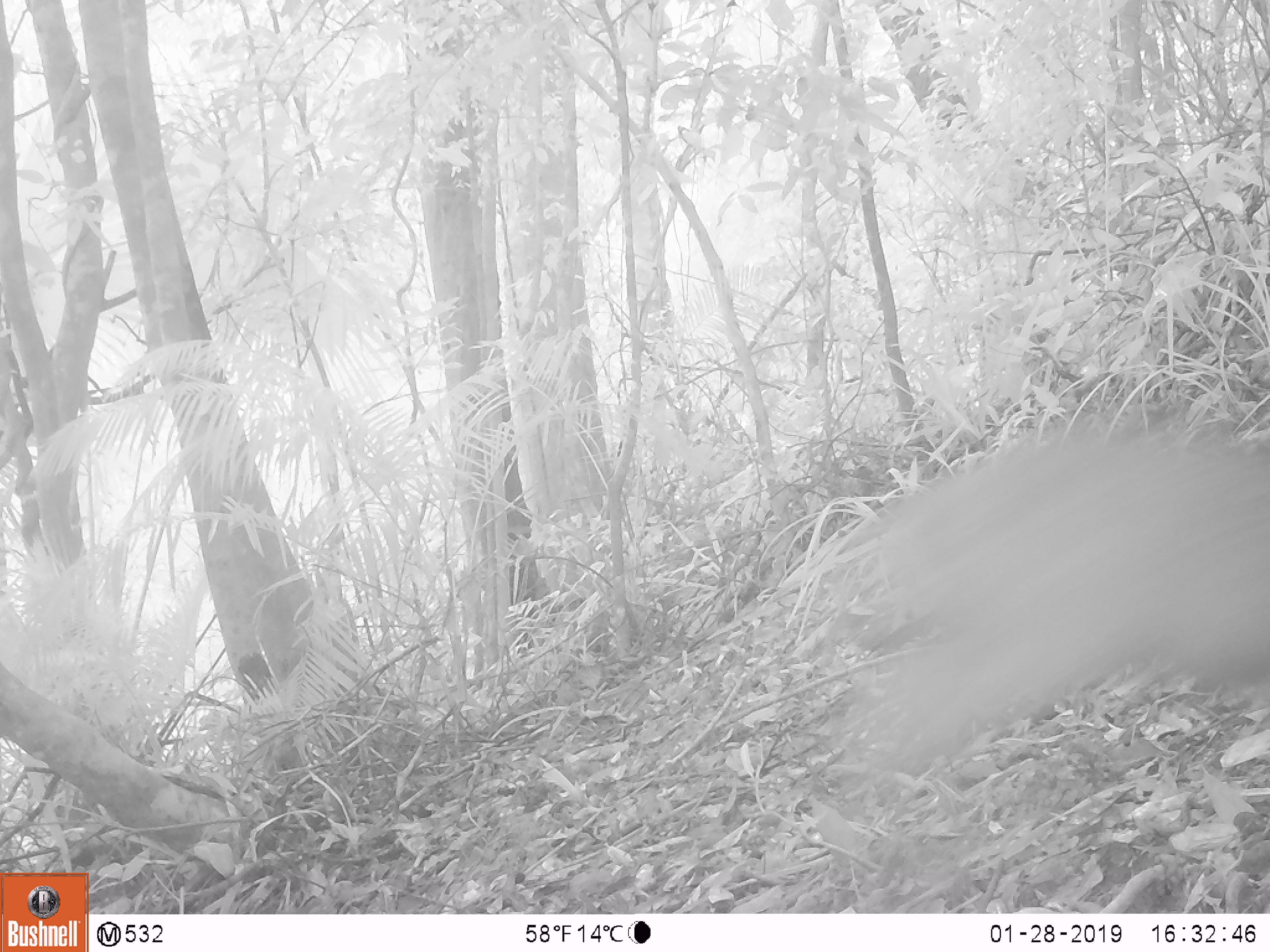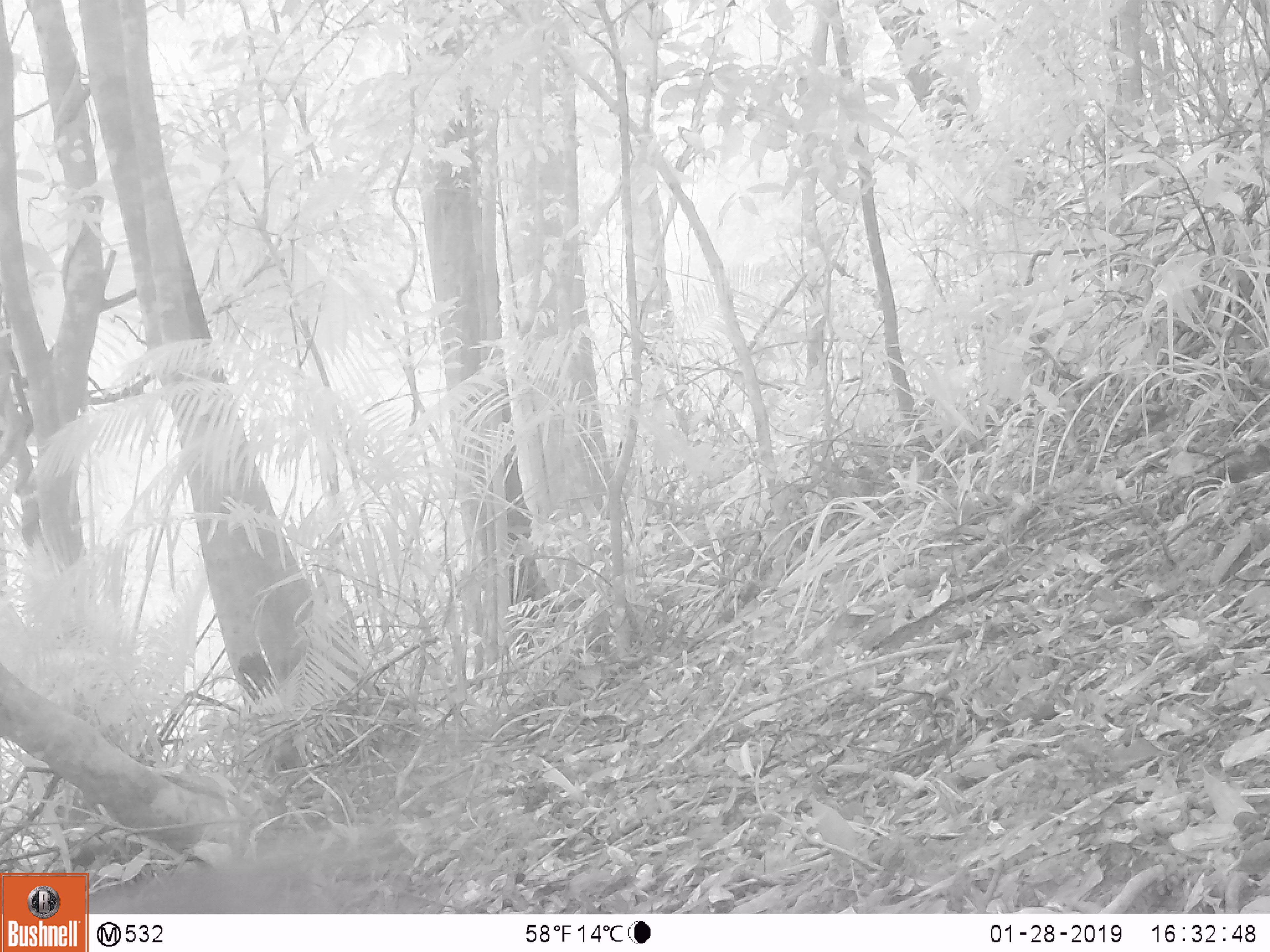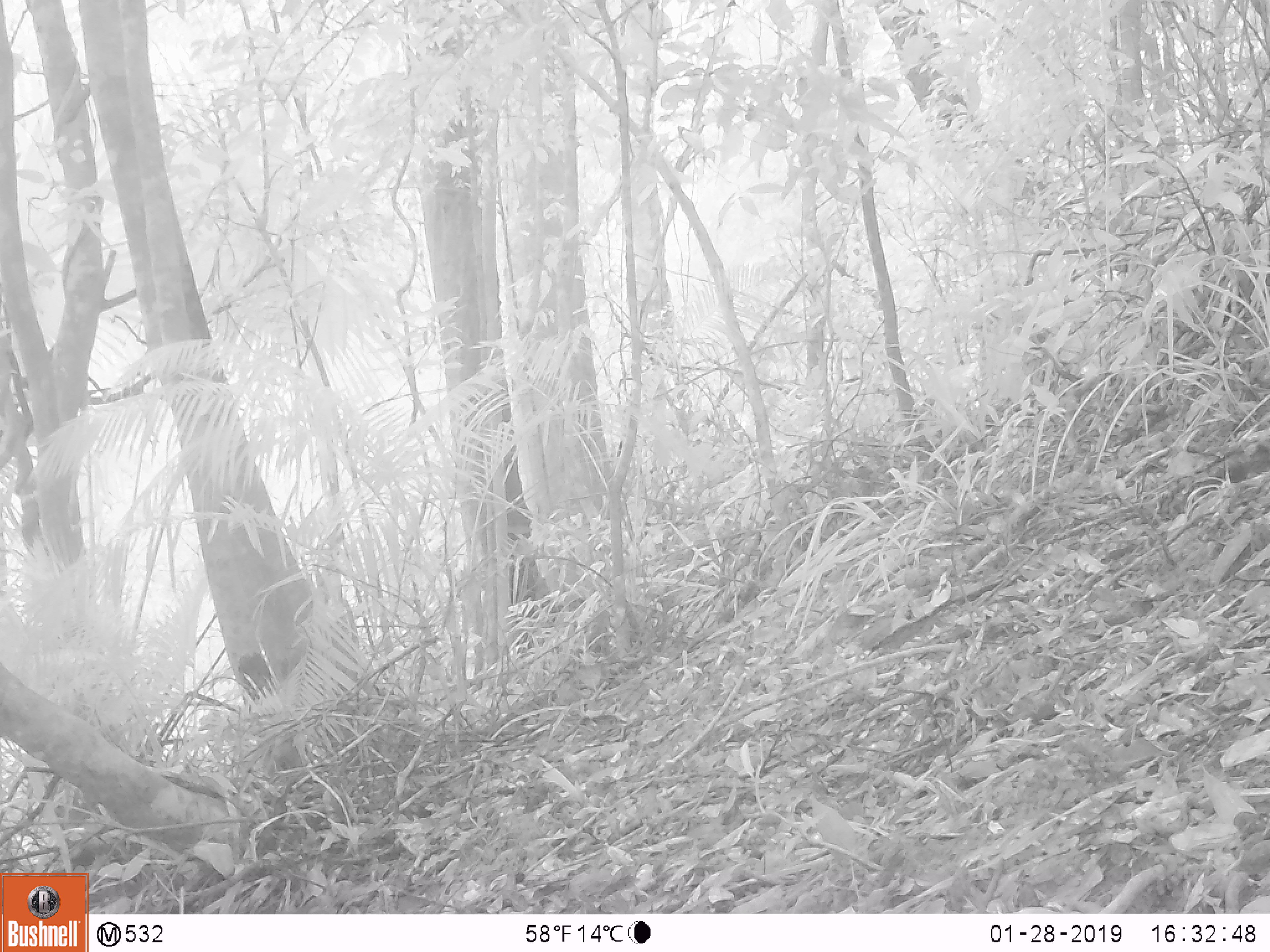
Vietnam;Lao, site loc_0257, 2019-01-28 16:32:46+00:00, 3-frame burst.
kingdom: Animalia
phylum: Chordata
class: Mammalia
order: Artiodactyla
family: Cervidae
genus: Muntiacus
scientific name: Muntiacus rooseveltorum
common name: roosevelt's muntjac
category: roosevelts muntjac group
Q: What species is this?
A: Roosevelts muntjac group (roosevelt's muntjac) (Muntiacus rooseveltorum).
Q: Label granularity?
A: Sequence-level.